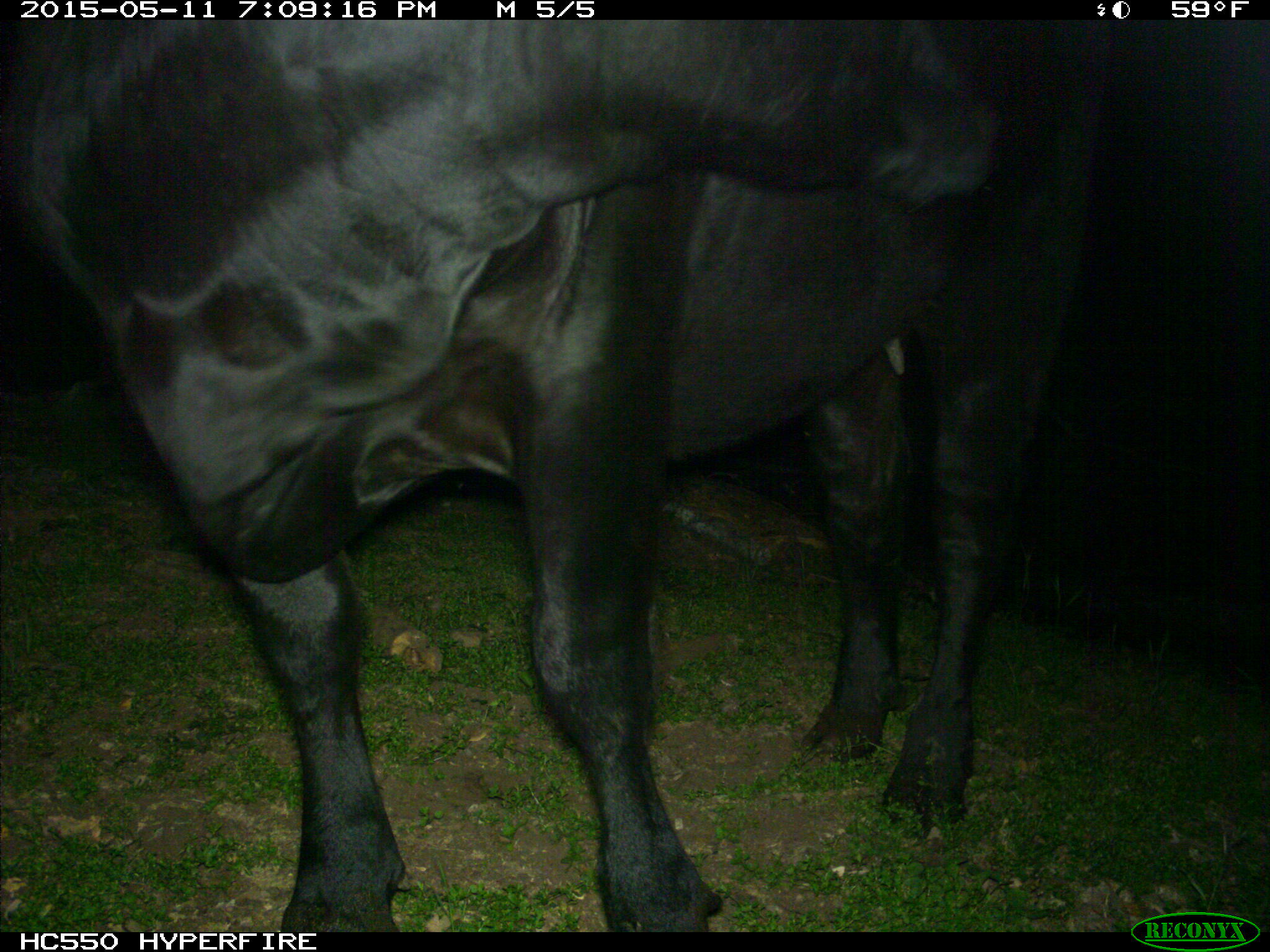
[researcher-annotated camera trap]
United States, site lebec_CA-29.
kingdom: Animalia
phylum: Chordata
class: Mammalia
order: Artiodactyla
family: Bovidae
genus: Bos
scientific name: Bos taurus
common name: domestic cow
Bos taurus (domestic cow).